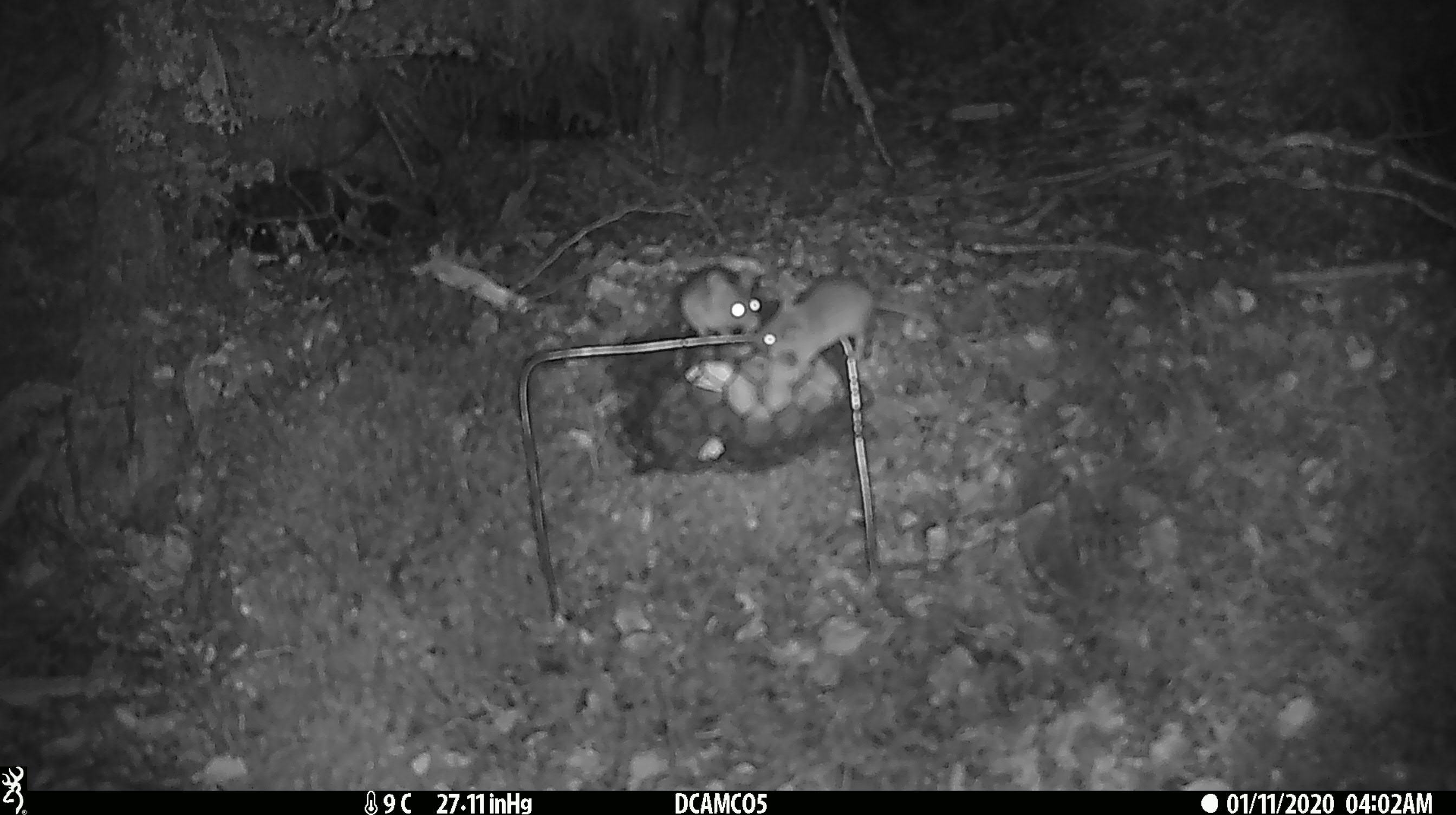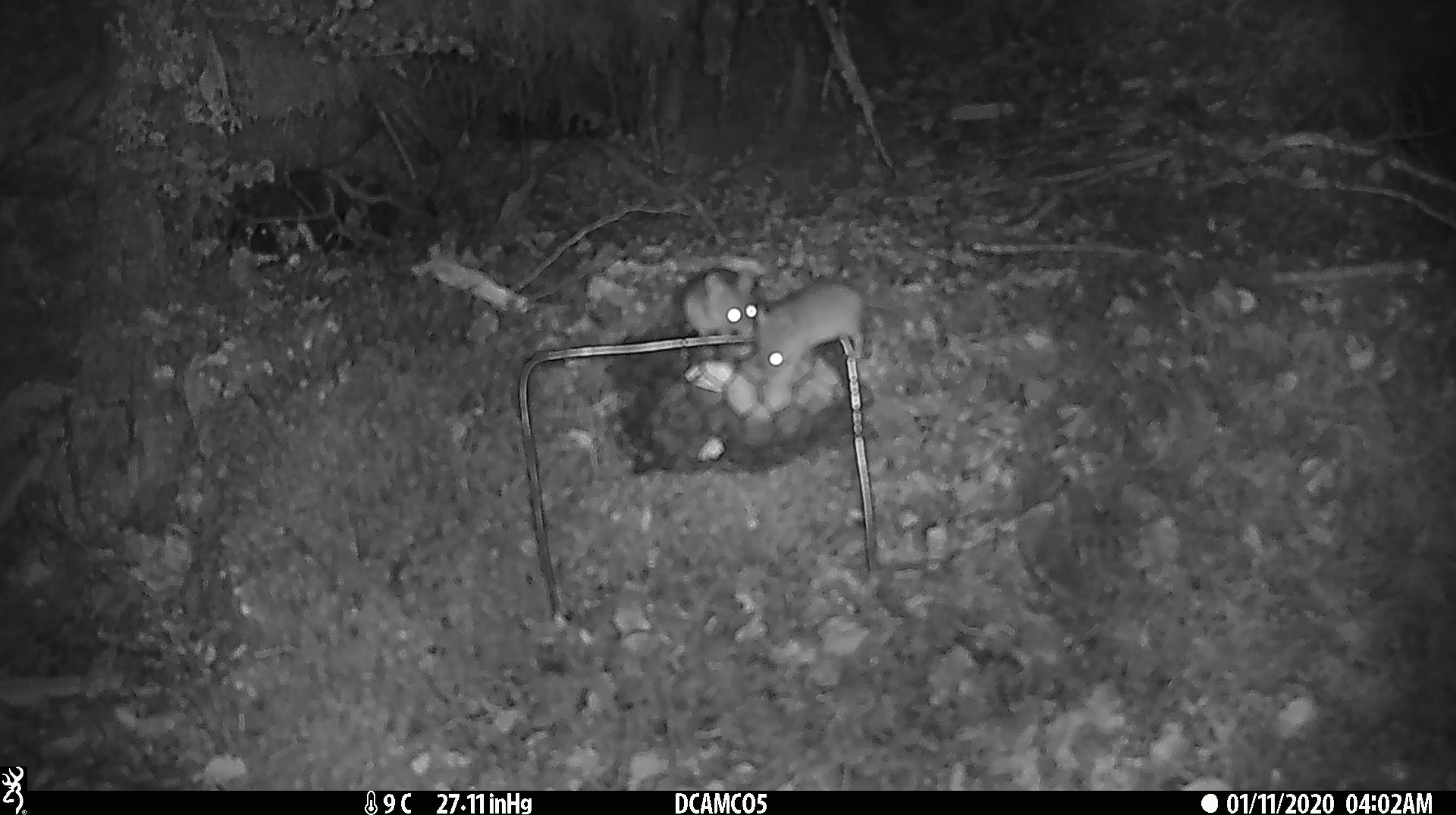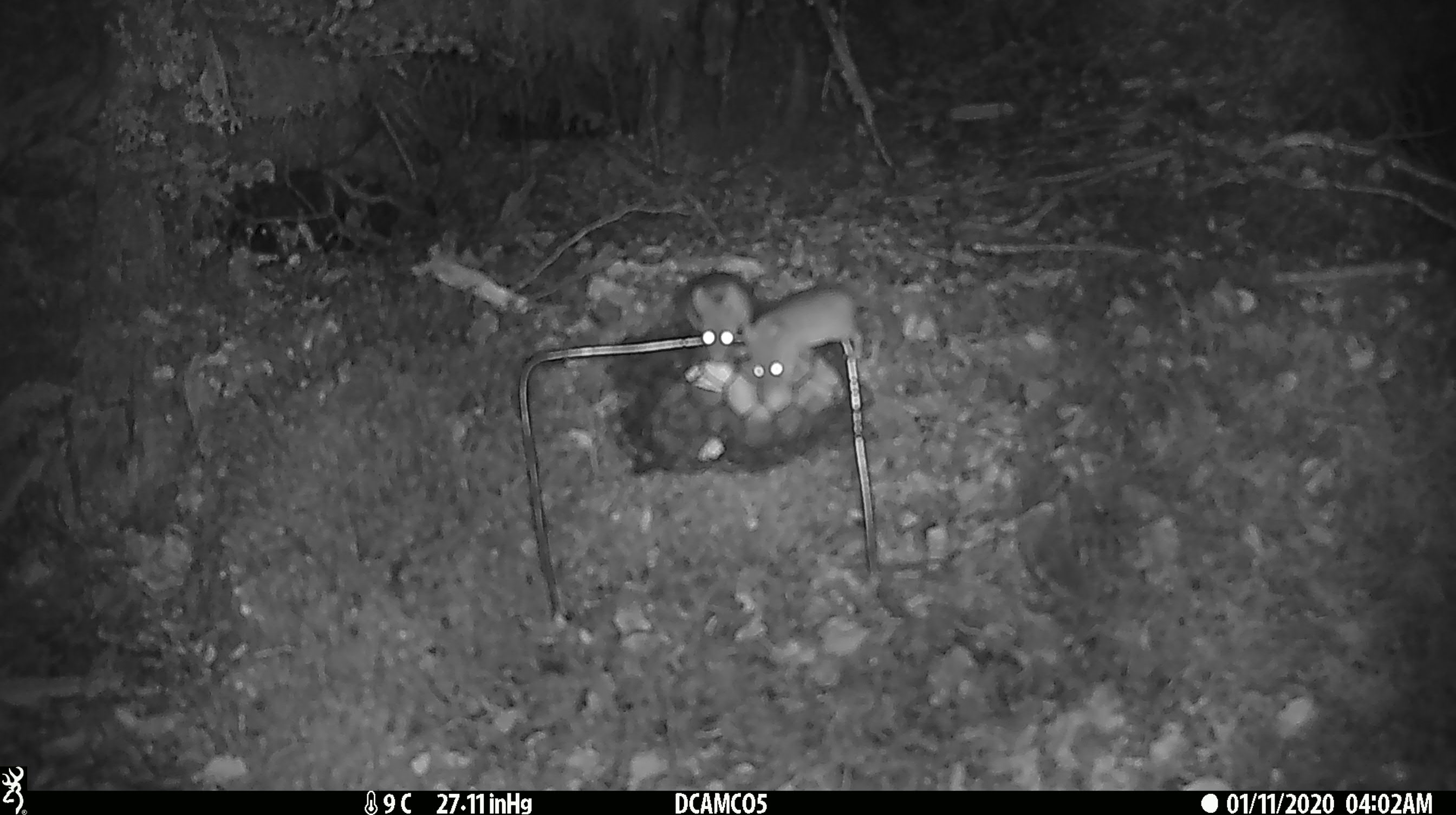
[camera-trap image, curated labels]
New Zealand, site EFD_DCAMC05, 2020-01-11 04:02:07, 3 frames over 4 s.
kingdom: Animalia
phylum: Chordata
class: Mammalia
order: Rodentia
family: Muridae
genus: Mus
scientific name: Mus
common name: mouse